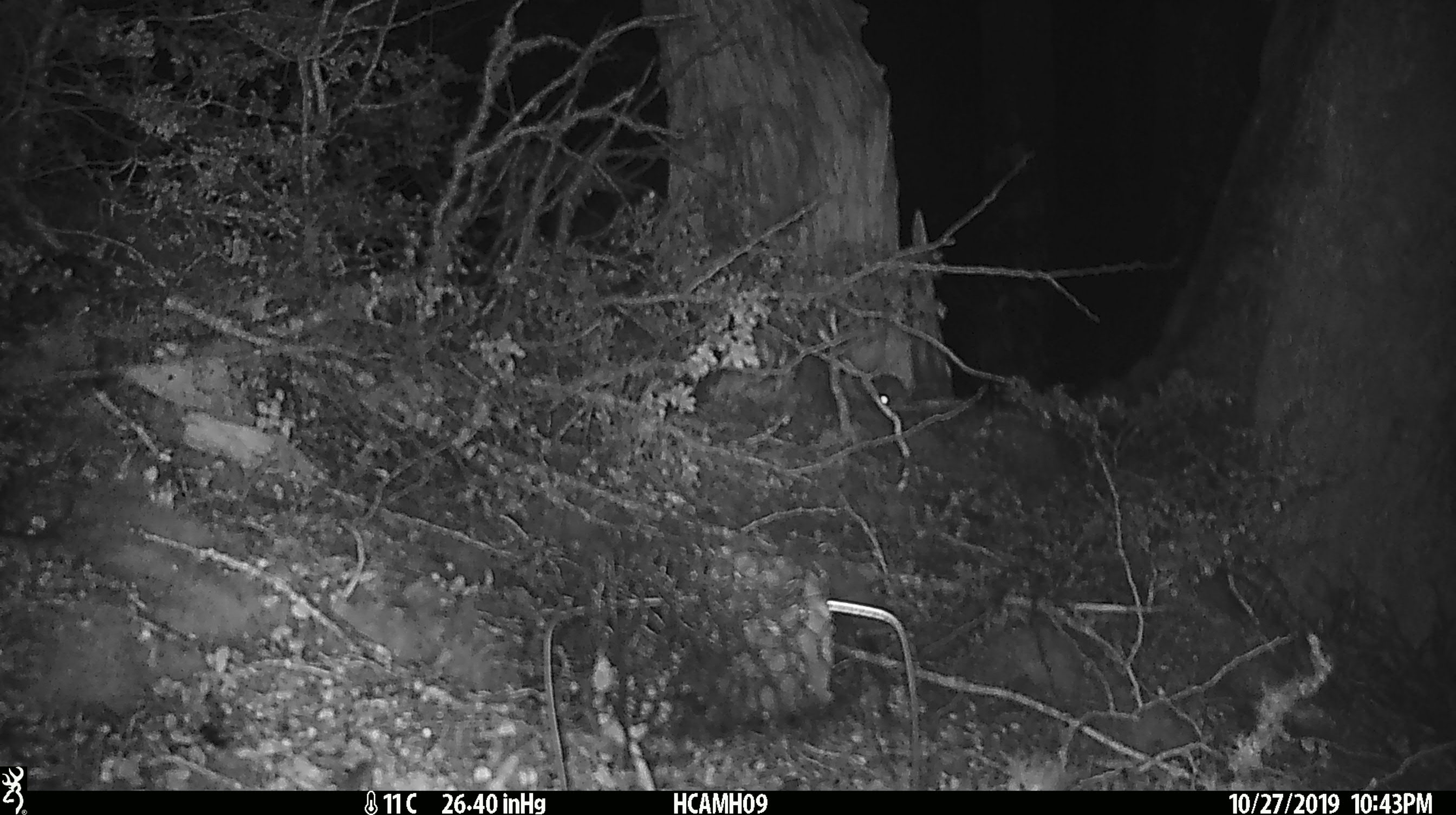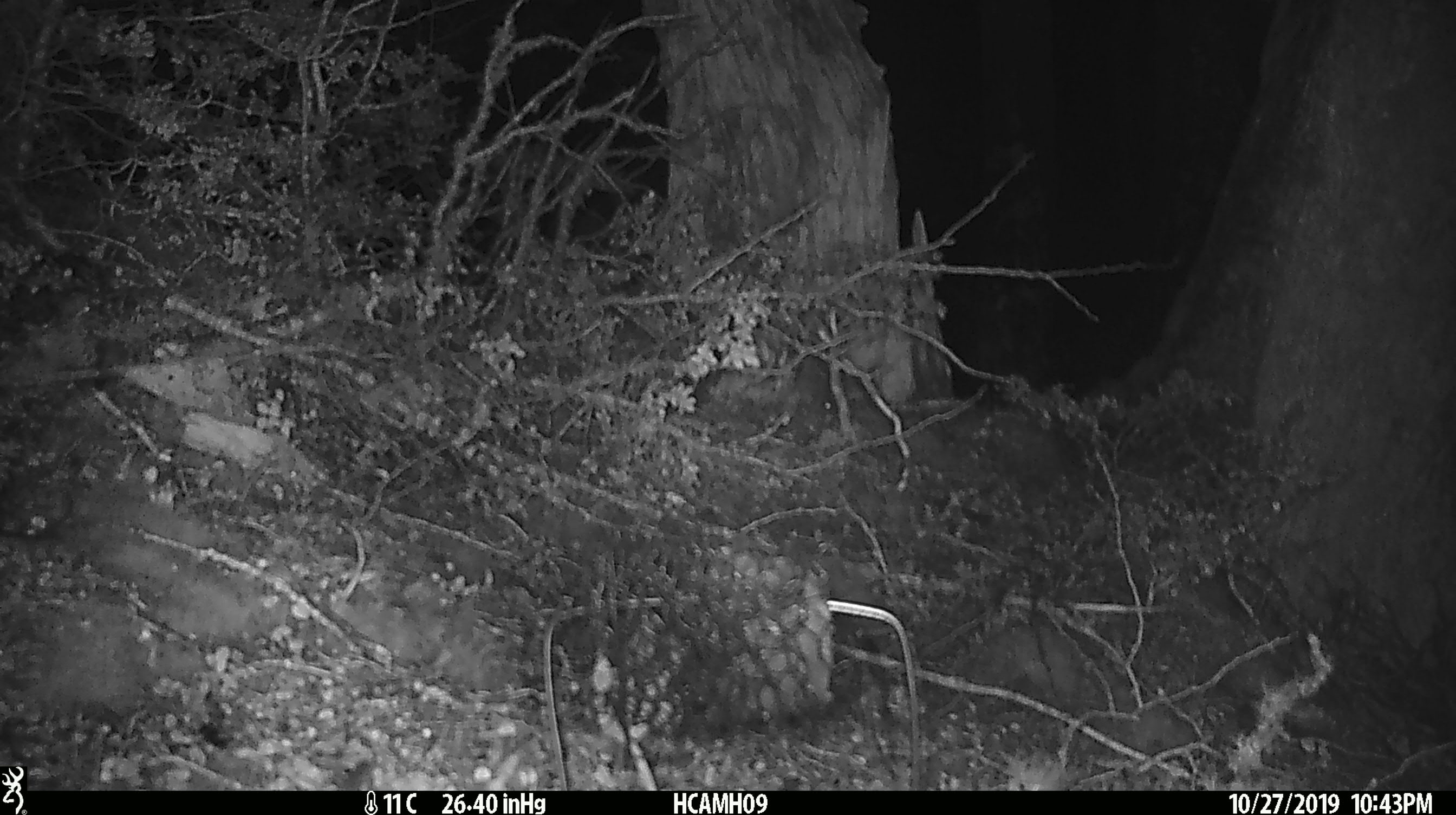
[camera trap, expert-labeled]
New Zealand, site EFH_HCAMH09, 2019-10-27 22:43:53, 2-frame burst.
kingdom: Animalia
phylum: Chordata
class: Mammalia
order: Rodentia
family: Muridae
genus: Mus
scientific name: Mus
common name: mouse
Mouse (Mus).